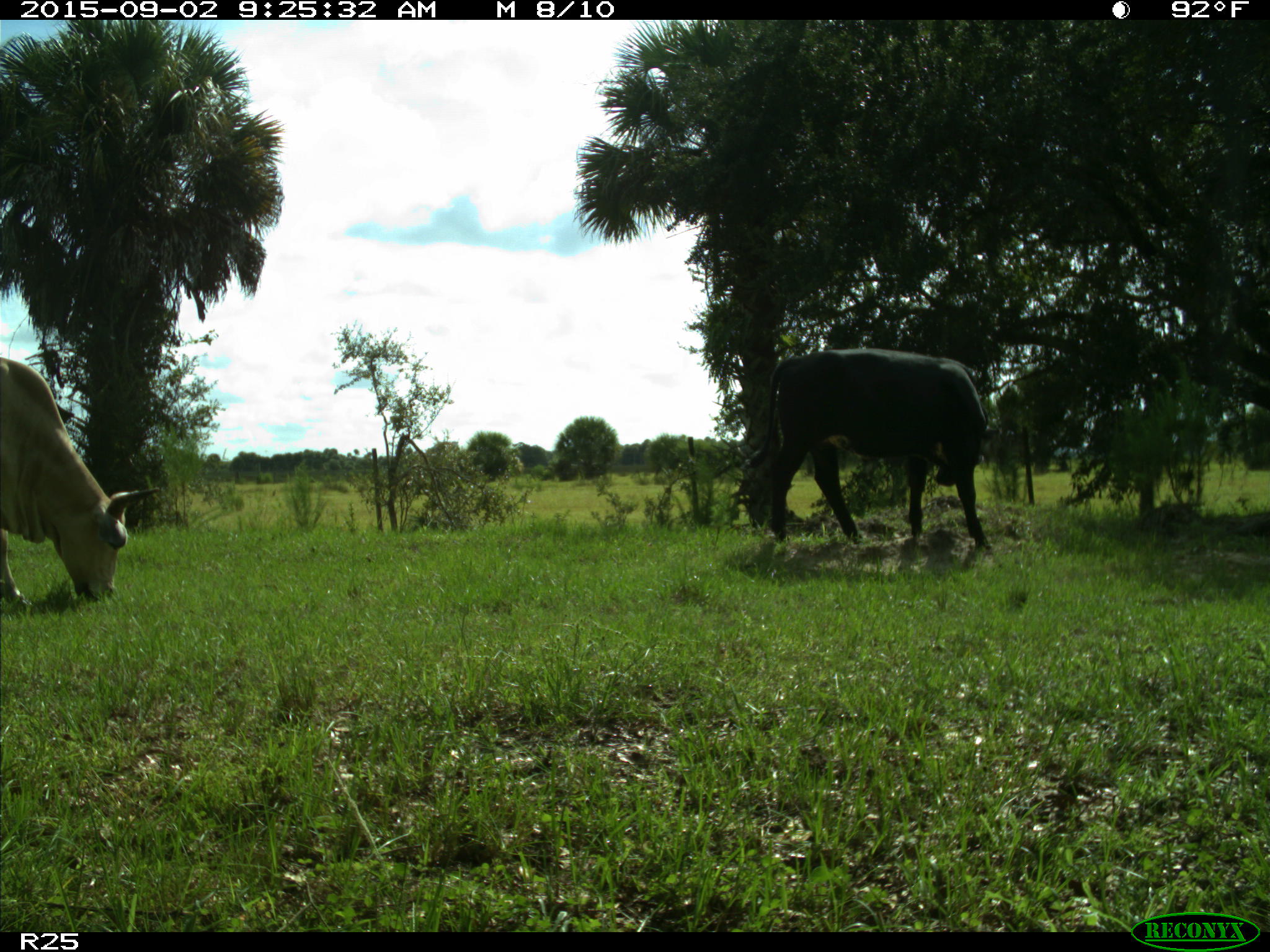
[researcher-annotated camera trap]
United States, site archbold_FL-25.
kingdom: Animalia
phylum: Chordata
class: Mammalia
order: Artiodactyla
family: Bovidae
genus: Bos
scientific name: Bos taurus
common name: domestic cow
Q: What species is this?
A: Bos taurus (domestic cow).